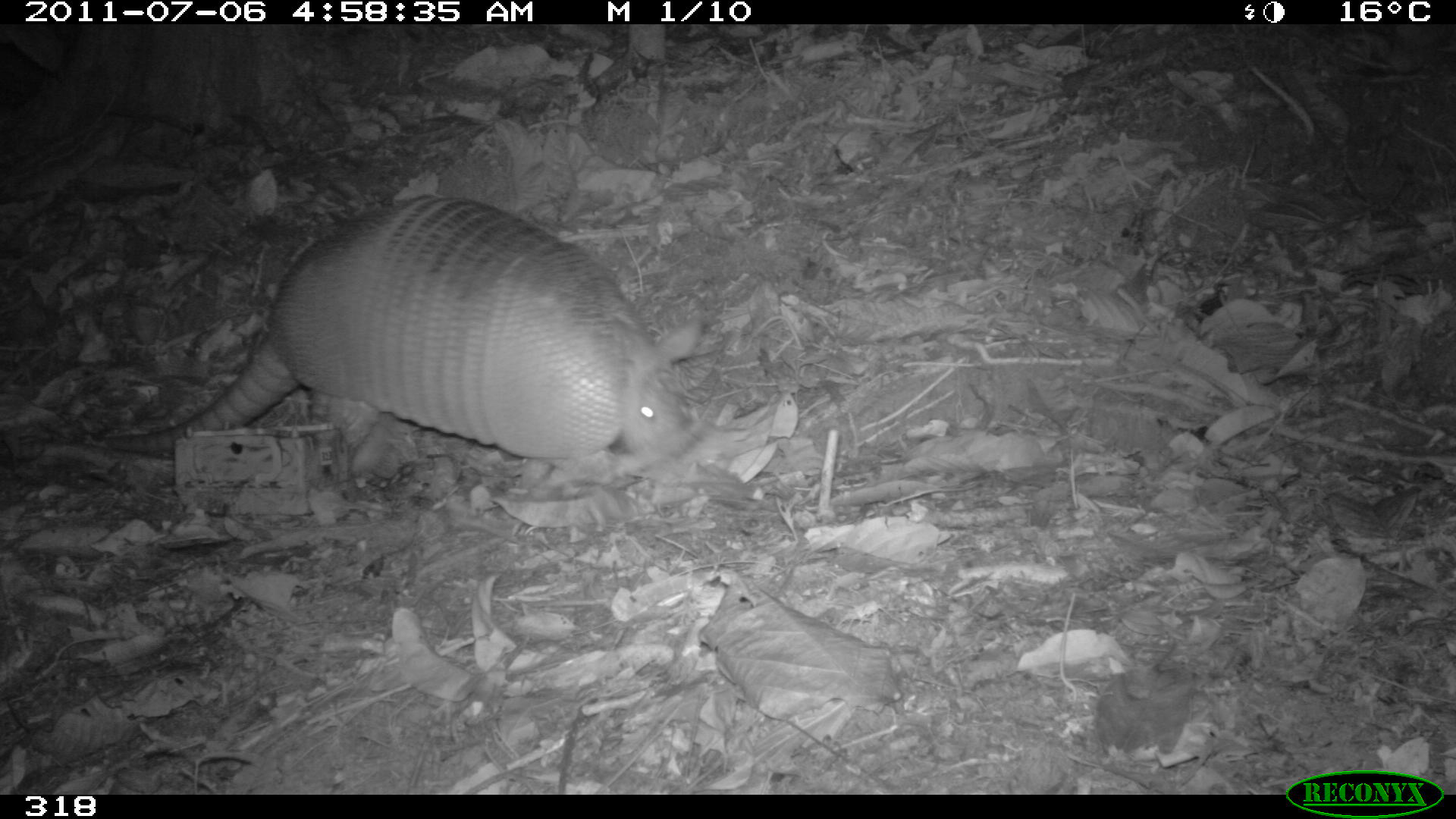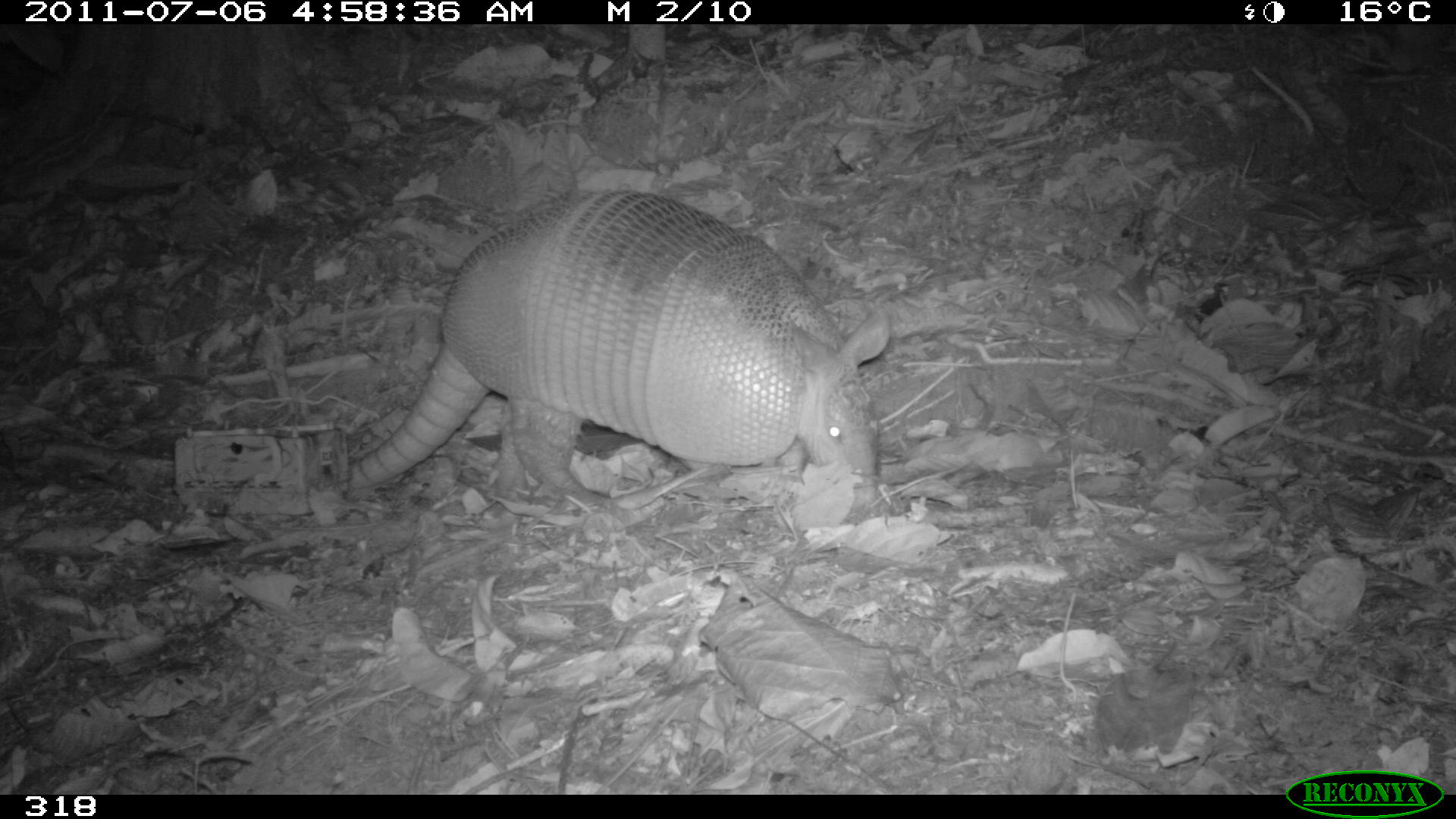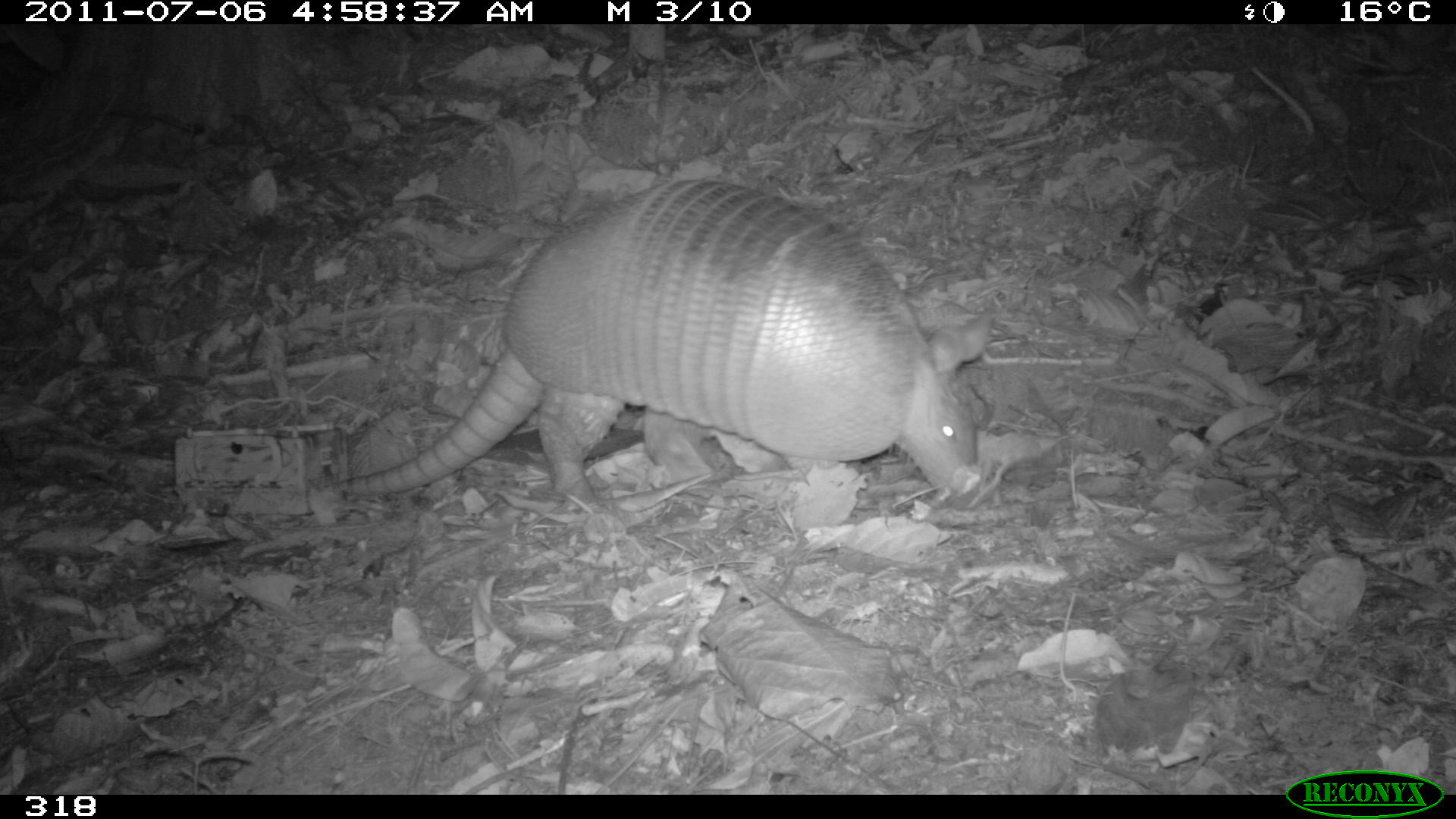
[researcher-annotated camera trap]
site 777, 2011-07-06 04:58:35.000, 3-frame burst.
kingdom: Animalia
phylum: Chordata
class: Mammalia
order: Cingulata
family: Dasypodidae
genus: Dasypus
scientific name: Dasypus novemcinctus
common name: nine-banded armadillo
Dasypus novemcinctus (nine-banded armadillo).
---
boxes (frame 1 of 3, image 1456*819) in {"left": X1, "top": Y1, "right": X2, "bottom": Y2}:
dasypus novemcinctus: {"left": 84, "top": 192, "right": 711, "bottom": 472}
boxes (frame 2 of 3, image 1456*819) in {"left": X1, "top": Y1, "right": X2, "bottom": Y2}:
dasypus novemcinctus: {"left": 338, "top": 185, "right": 896, "bottom": 513}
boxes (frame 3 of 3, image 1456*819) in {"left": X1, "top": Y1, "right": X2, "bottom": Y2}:
dasypus novemcinctus: {"left": 329, "top": 180, "right": 990, "bottom": 505}